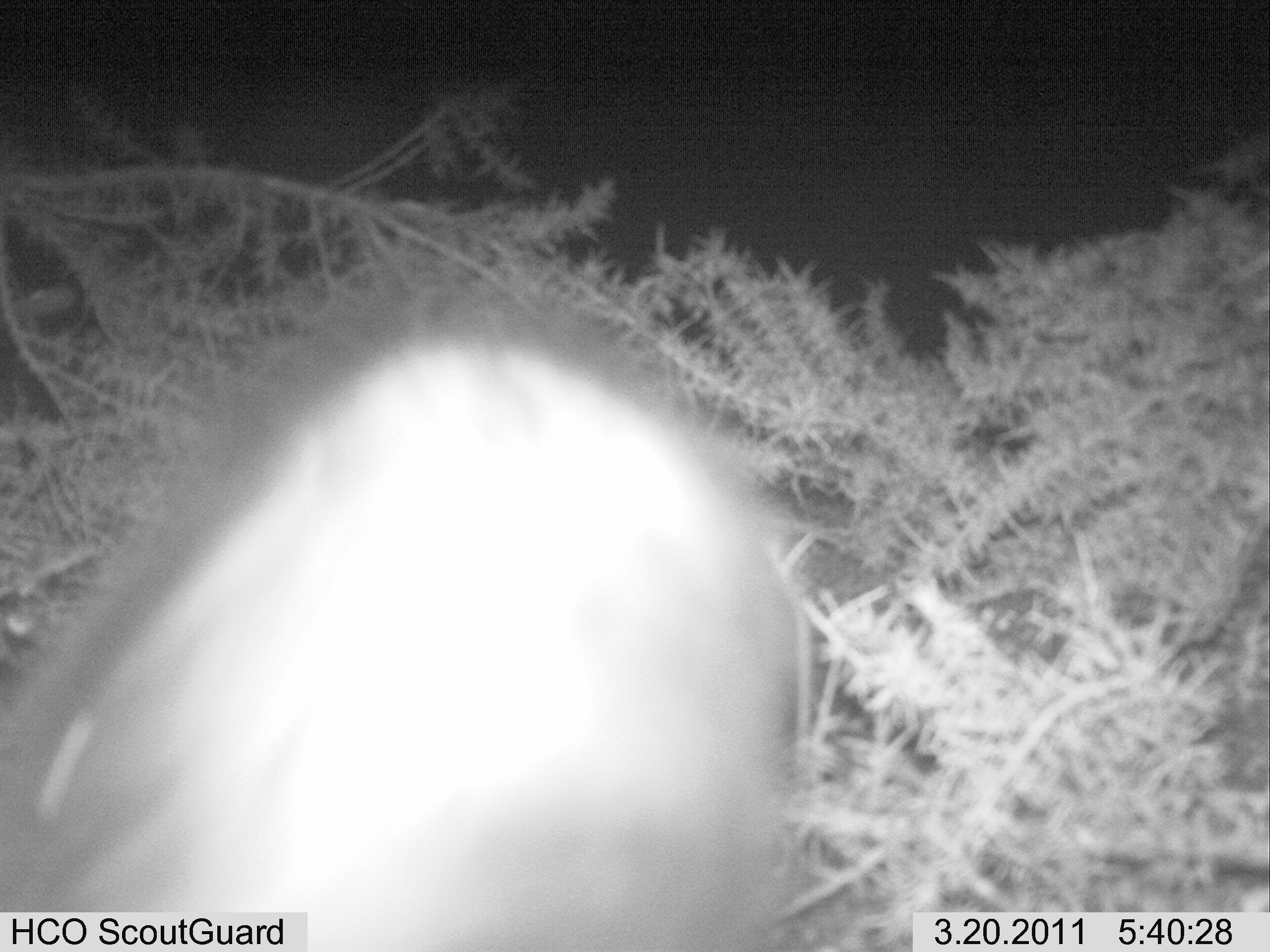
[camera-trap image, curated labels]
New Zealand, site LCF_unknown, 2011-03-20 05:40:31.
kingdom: Animalia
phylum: Chordata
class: Mammalia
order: Carnivora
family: Mustelidae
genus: Mustela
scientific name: Mustela furo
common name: ferret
Ferret (Mustela furo).